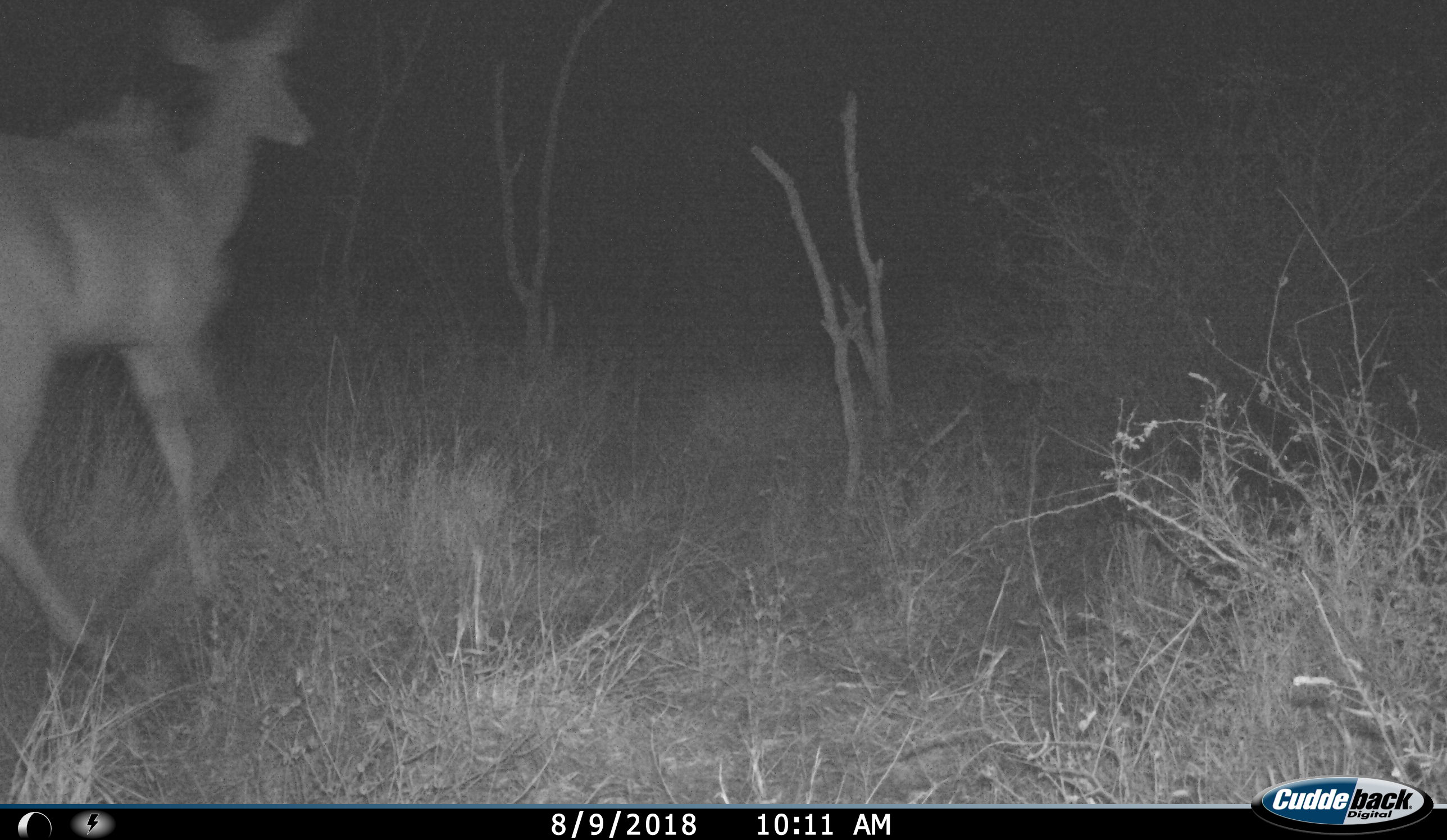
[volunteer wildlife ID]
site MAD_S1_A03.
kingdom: Animalia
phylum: Chordata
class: Mammalia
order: Artiodactyla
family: Bovidae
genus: Tragelaphus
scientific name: Tragelaphus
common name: kudu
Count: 1.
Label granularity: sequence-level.